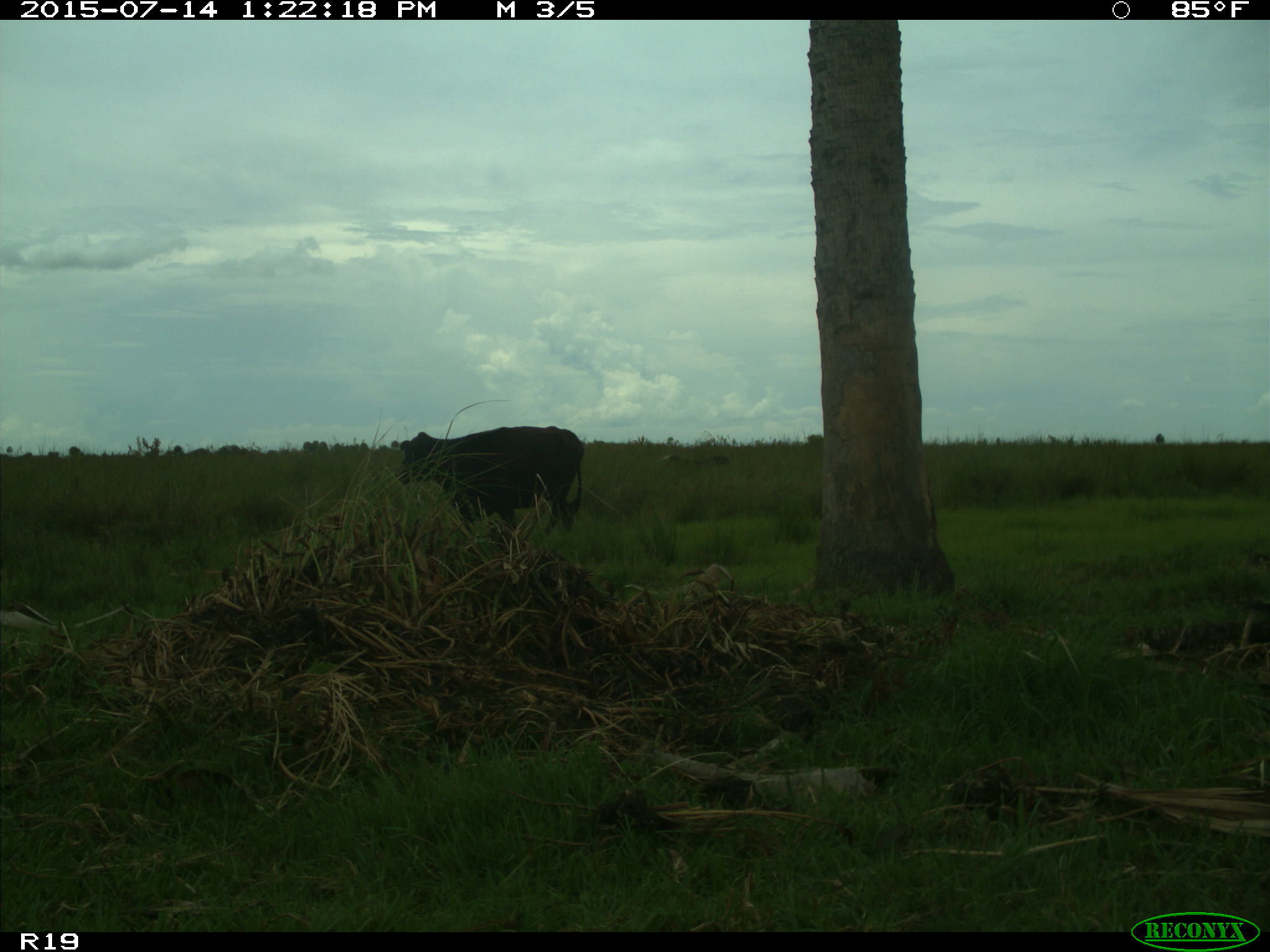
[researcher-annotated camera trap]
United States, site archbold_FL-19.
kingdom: Animalia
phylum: Chordata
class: Mammalia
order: Artiodactyla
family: Bovidae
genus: Bos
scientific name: Bos taurus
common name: domestic cow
Bos taurus (domestic cow).